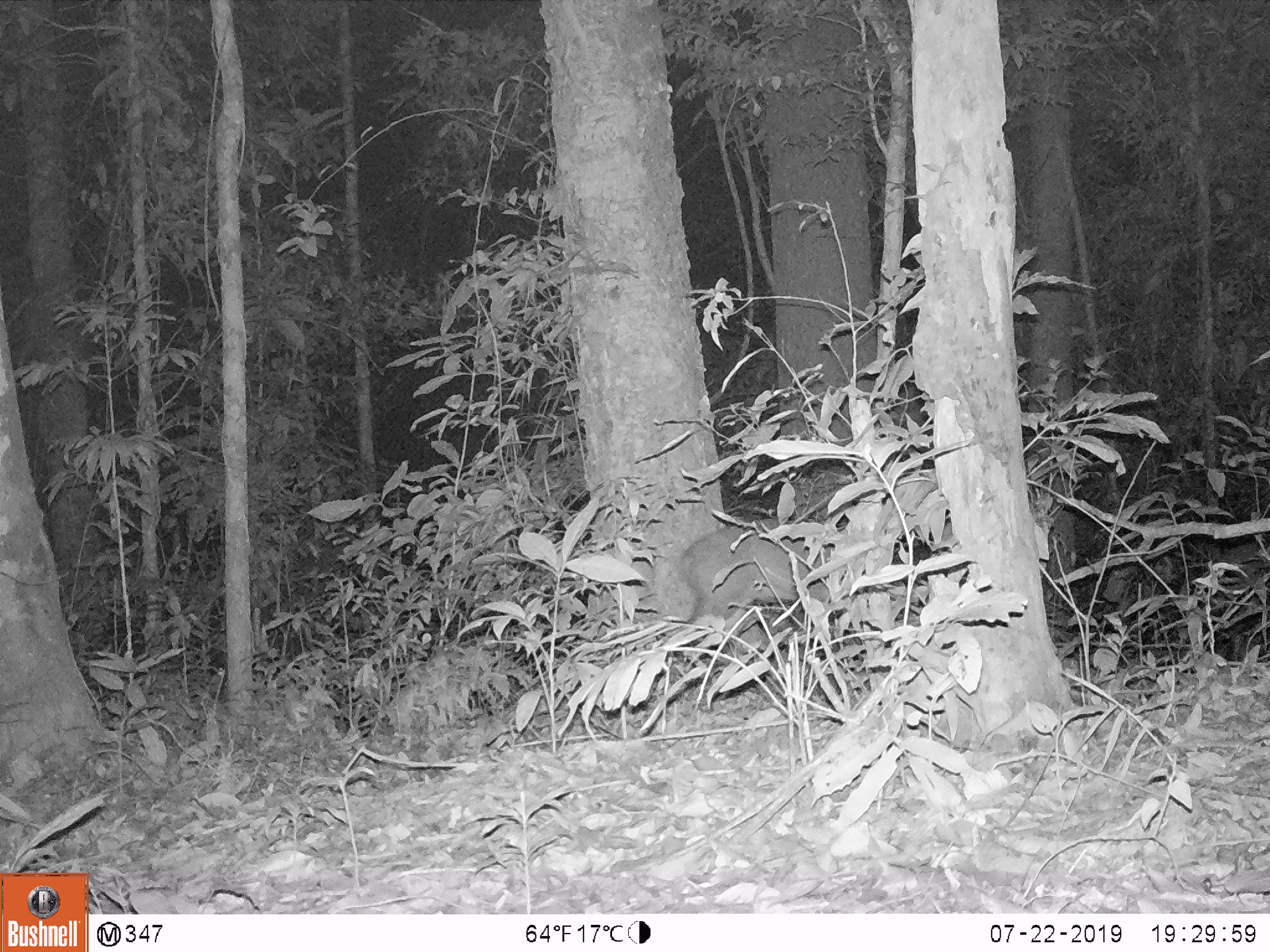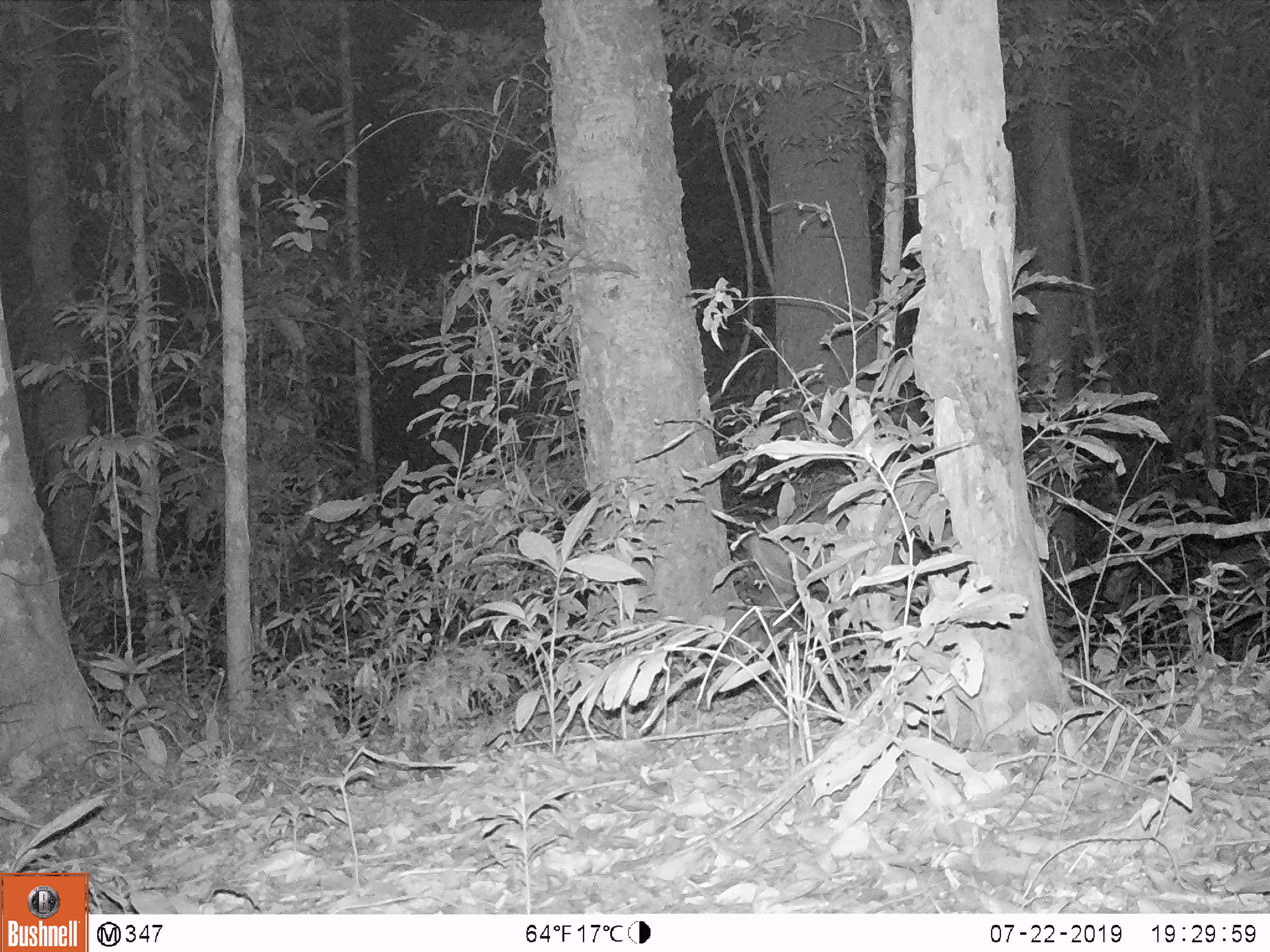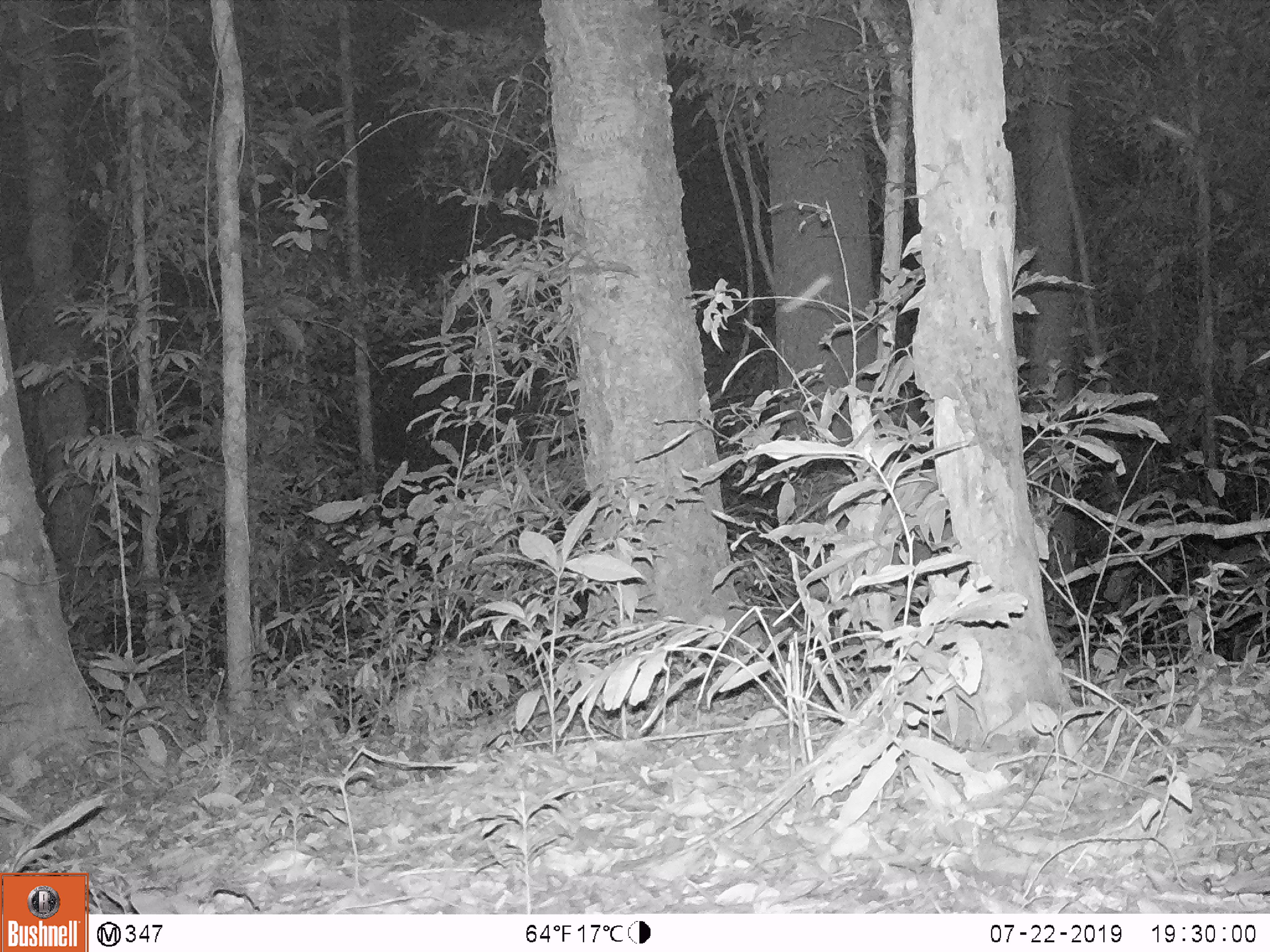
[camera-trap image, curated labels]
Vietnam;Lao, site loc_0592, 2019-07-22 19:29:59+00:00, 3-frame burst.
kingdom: Animalia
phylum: Chordata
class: Mammalia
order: Artiodactyla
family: Cervidae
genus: Muntiacus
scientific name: Muntiacus rooseveltorum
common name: roosevelt's muntjac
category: roosevelts muntjac group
Roosevelts muntjac group (roosevelt's muntjac) (Muntiacus rooseveltorum). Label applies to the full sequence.